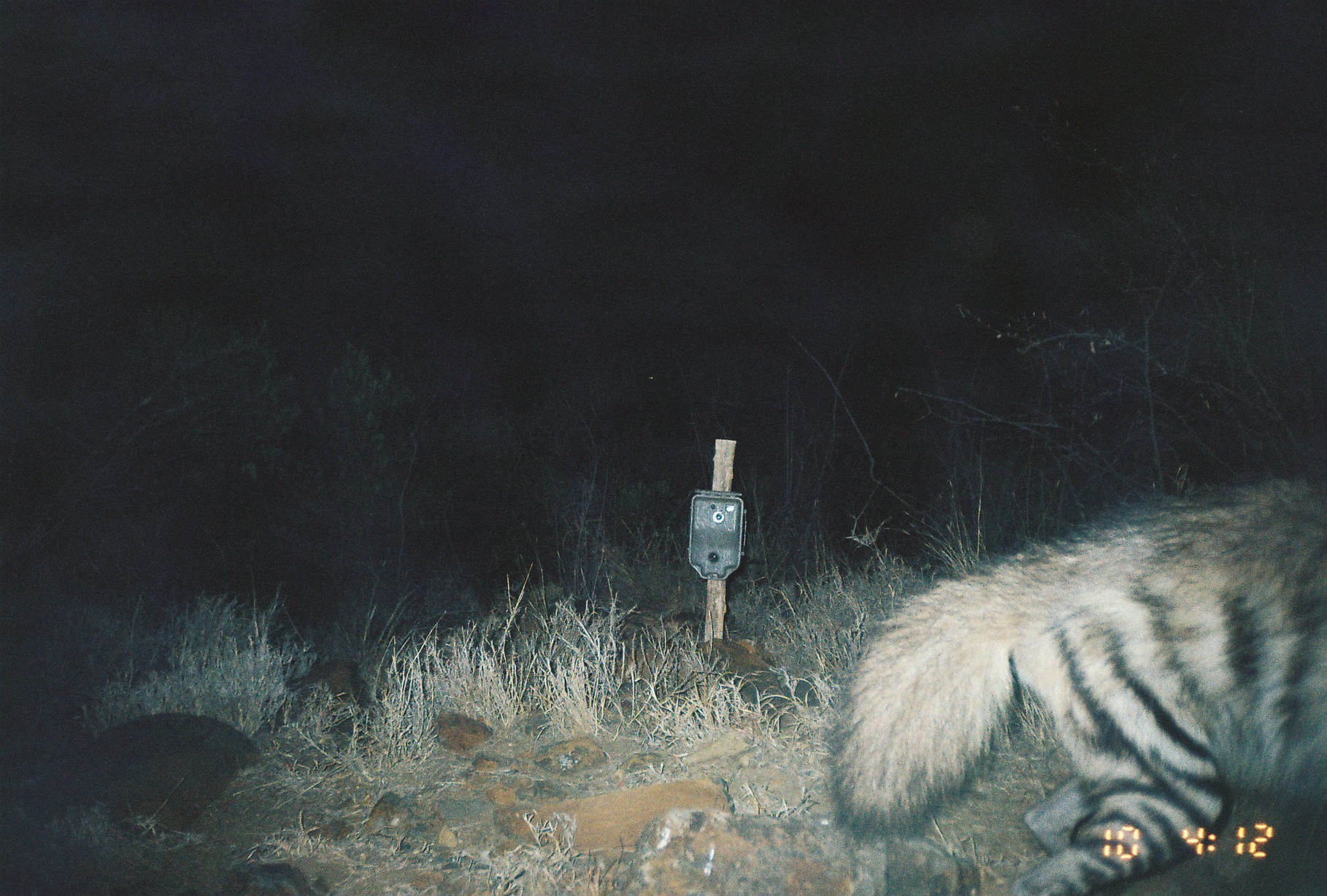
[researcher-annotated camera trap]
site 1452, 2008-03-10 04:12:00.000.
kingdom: Animalia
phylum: Chordata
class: Mammalia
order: Carnivora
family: Hyaenidae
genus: Hyaena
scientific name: Hyaena hyaena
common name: striped hyena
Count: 1.